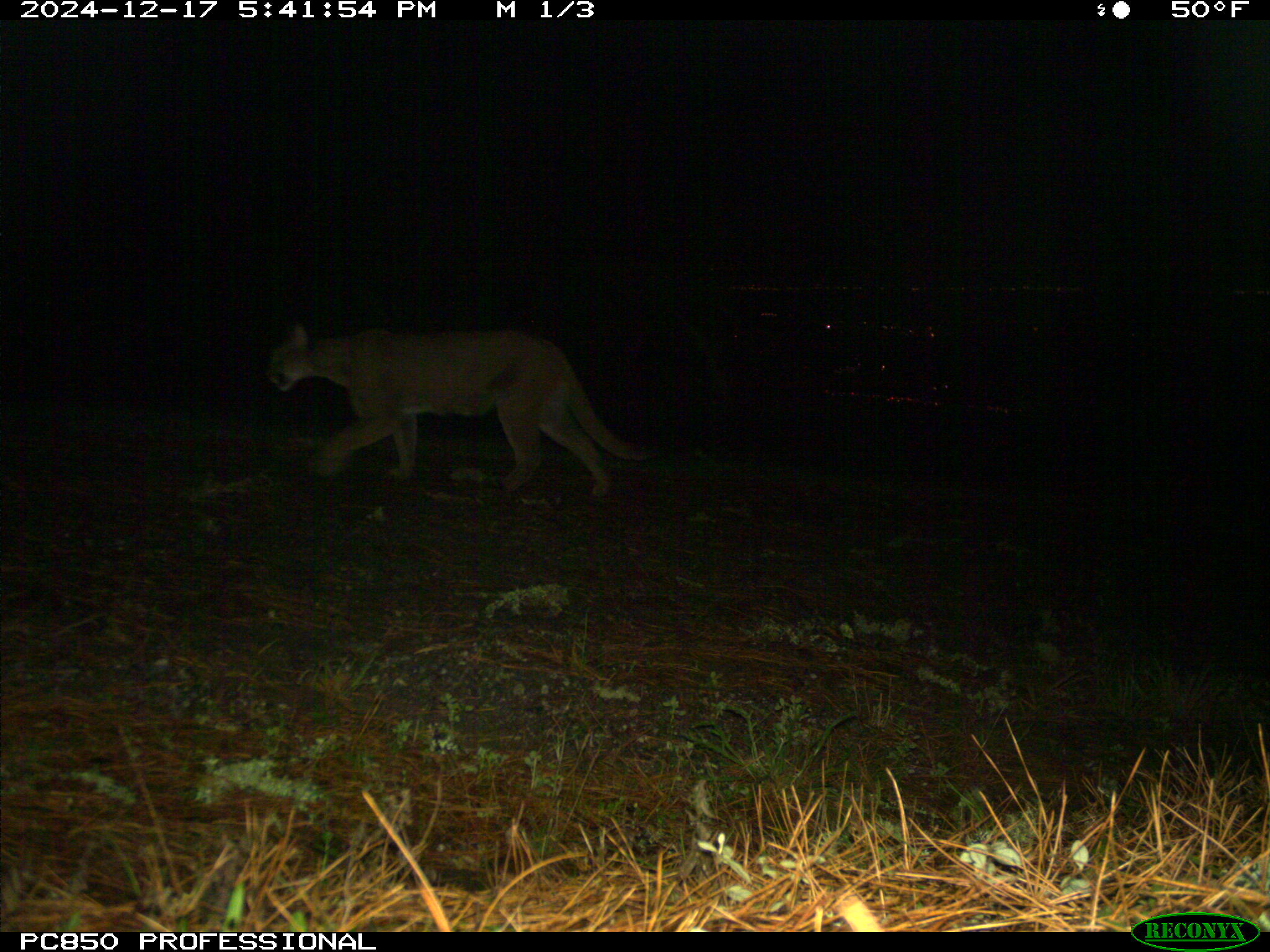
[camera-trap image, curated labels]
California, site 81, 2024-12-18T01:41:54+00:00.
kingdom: Animalia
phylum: Chordata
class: Mammalia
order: Carnivora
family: Felidae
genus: Puma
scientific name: Puma concolor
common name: puma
Puma (Puma concolor).